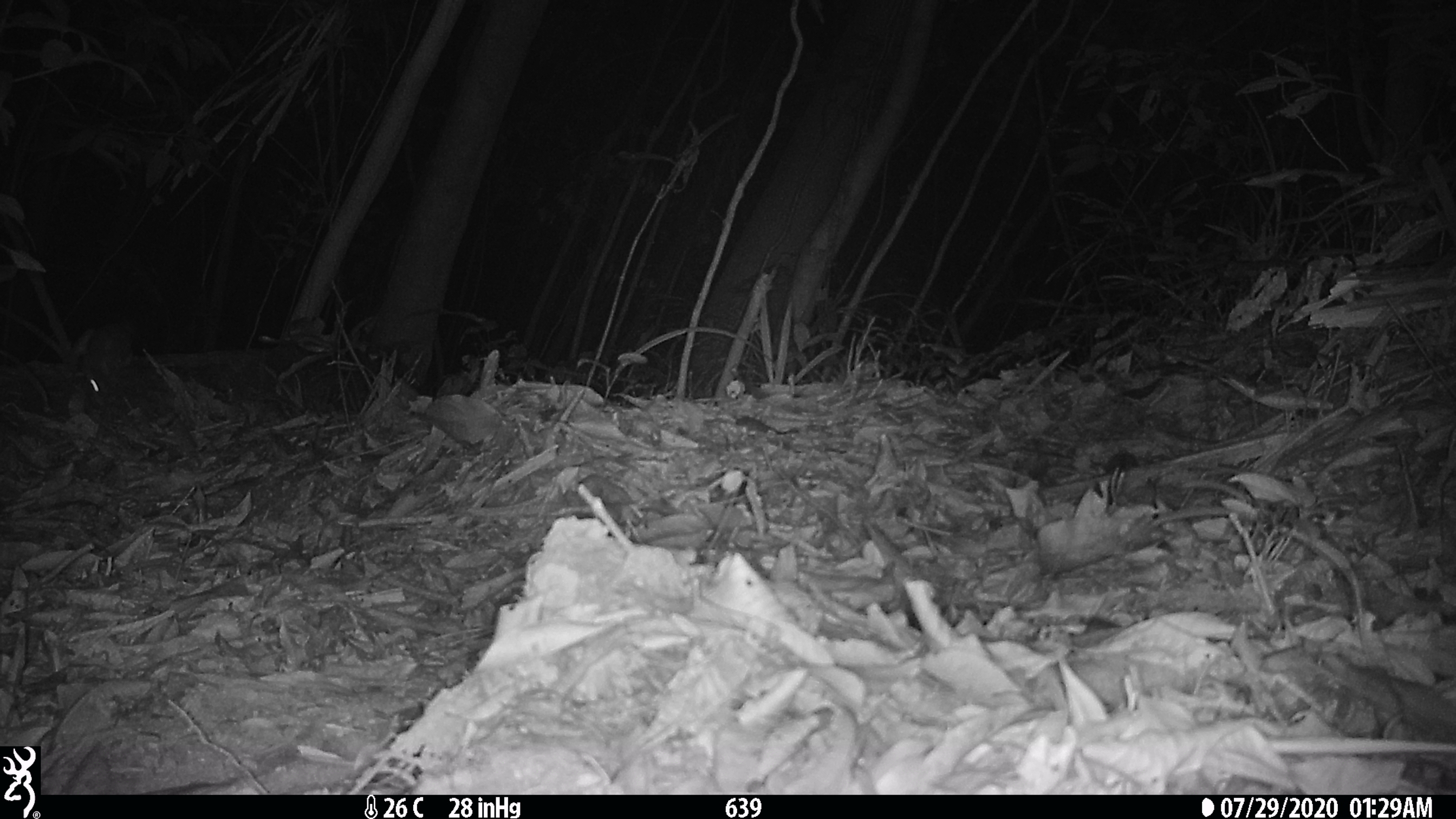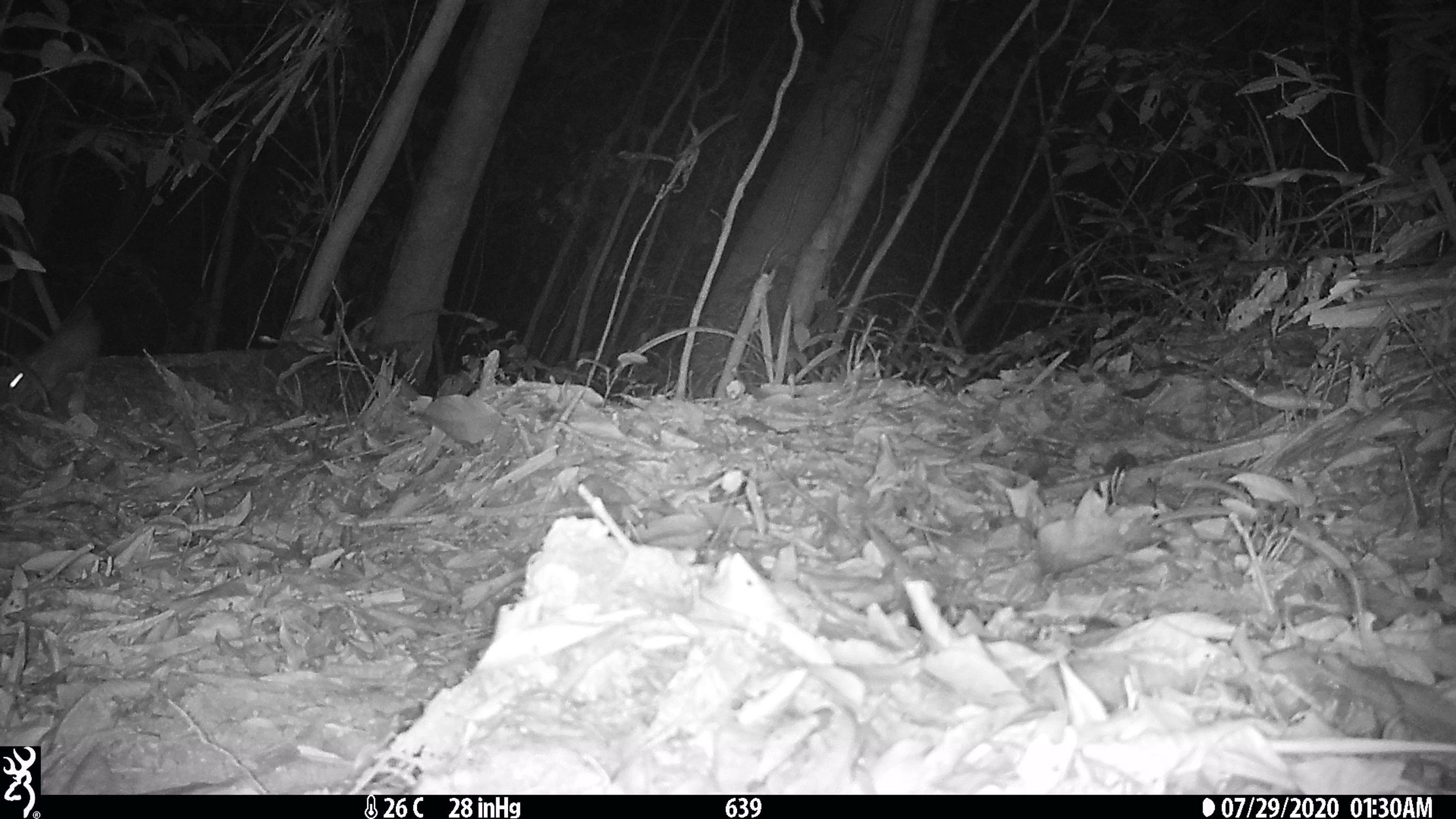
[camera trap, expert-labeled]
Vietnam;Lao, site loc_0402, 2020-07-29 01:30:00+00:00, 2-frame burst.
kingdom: Animalia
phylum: Chordata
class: Mammalia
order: Carnivora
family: Mustelidae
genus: Melogale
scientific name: Melogale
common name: ferret badger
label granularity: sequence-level